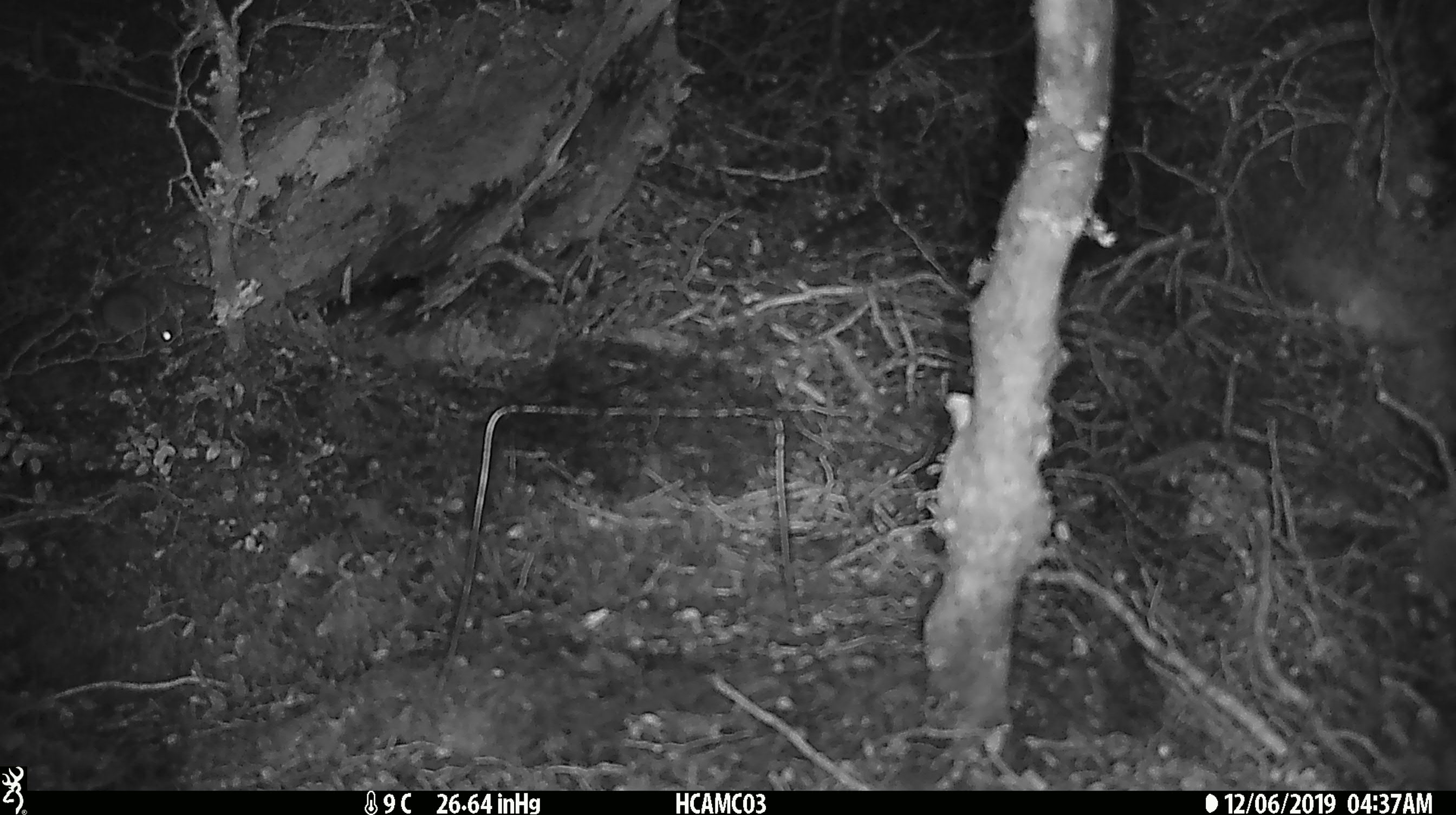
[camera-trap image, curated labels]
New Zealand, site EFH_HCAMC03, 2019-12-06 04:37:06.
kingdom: Animalia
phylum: Chordata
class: Mammalia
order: Rodentia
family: Muridae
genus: Mus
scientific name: Mus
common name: mouse